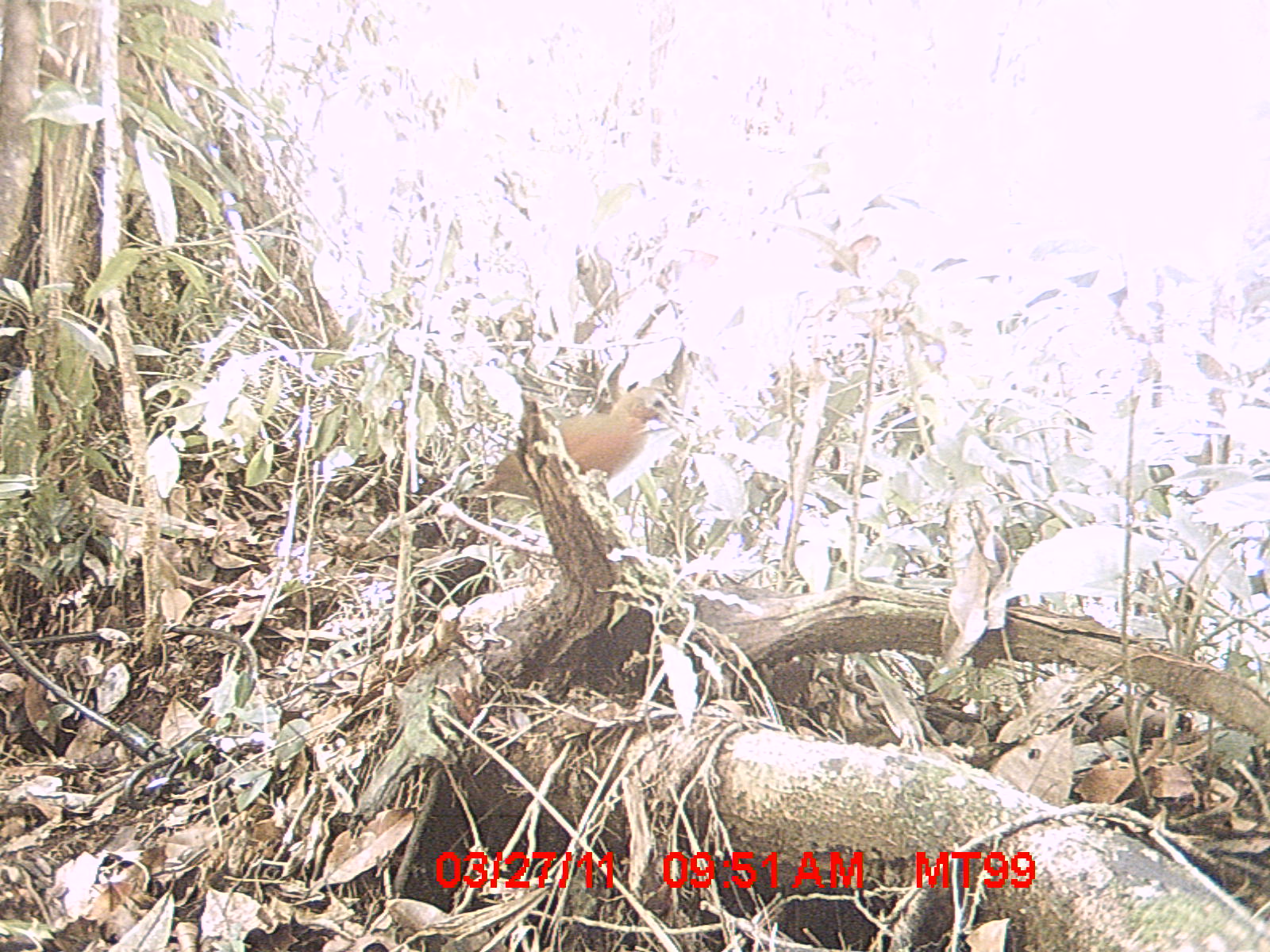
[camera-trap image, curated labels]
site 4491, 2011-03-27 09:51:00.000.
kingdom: Animalia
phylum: Chordata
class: Aves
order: Gruiformes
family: Sarothruridae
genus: Mentocrex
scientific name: Mentocrex kioloides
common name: madagascar wood rail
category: canirallus kioloides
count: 1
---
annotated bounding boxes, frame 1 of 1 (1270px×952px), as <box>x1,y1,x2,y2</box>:
canirallus kioloides: <box>470,384,690,506</box>